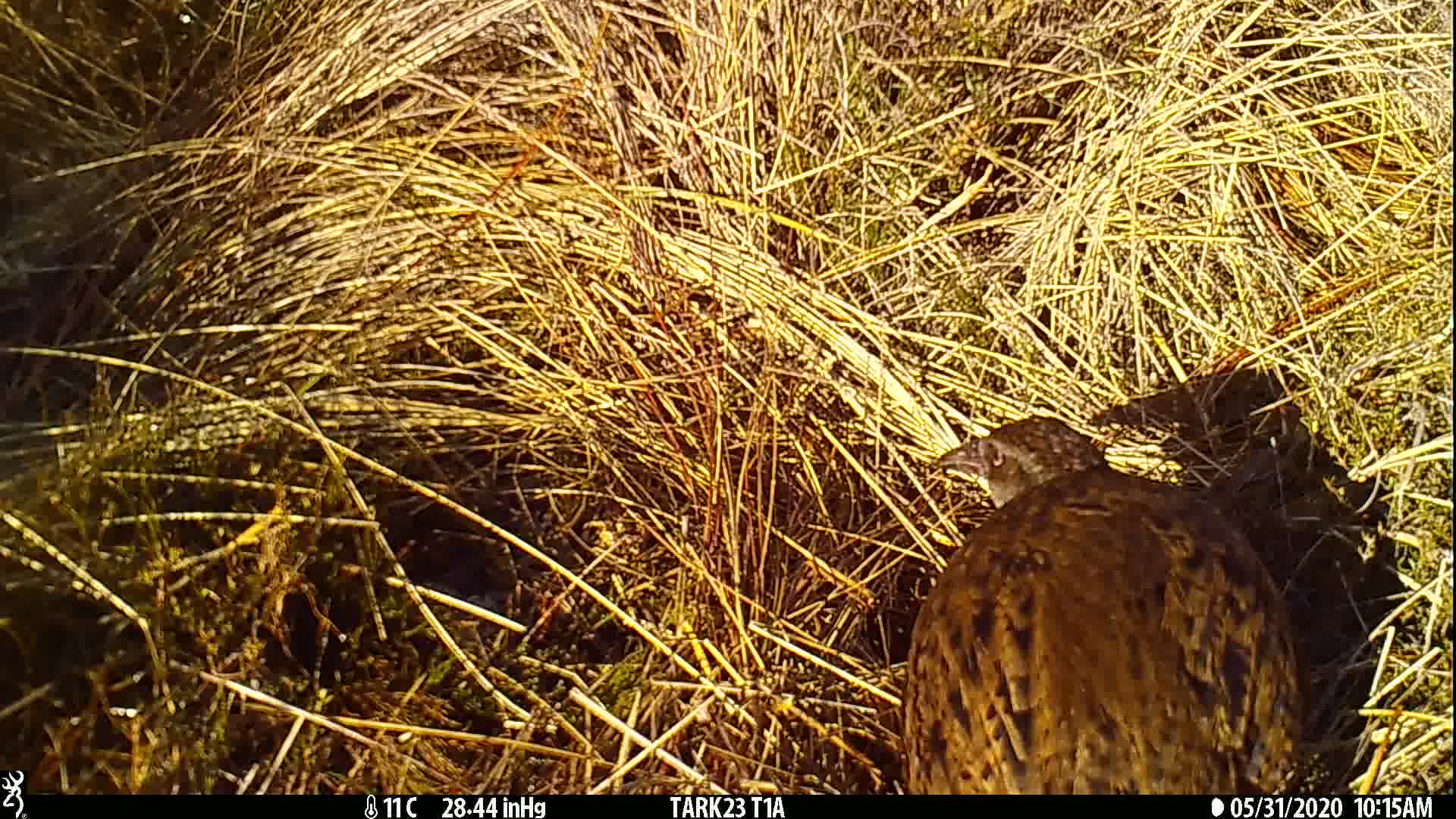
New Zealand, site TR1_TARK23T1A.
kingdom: Animalia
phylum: Chordata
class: Aves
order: Gruiformes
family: Rallidae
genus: Gallirallus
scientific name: Gallirallus australis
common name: weka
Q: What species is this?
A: Weka (Gallirallus australis).